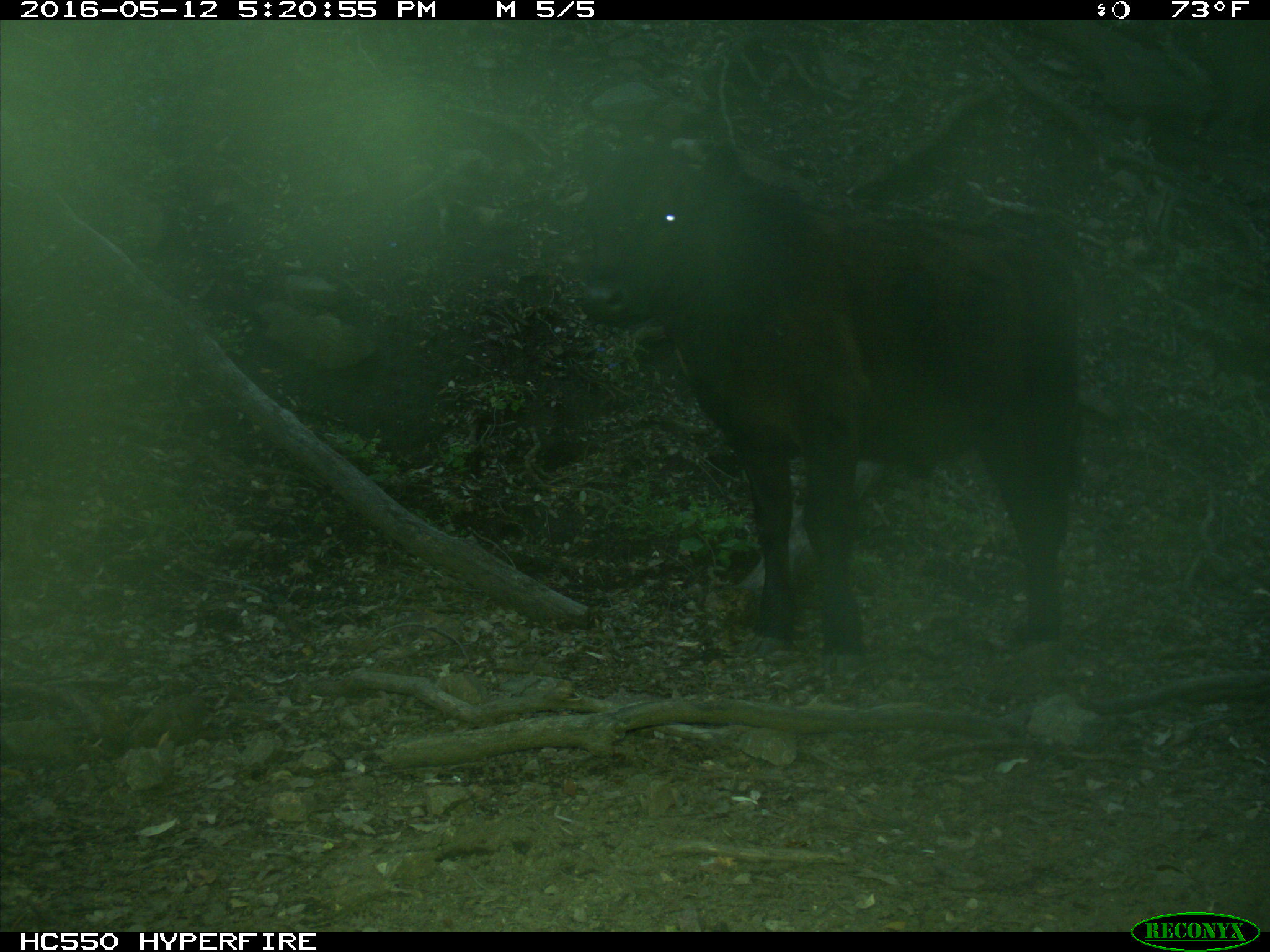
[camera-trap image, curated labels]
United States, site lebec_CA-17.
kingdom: Animalia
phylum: Chordata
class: Mammalia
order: Artiodactyla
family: Bovidae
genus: Bos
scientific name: Bos taurus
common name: domestic cow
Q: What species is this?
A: Bos taurus (domestic cow).